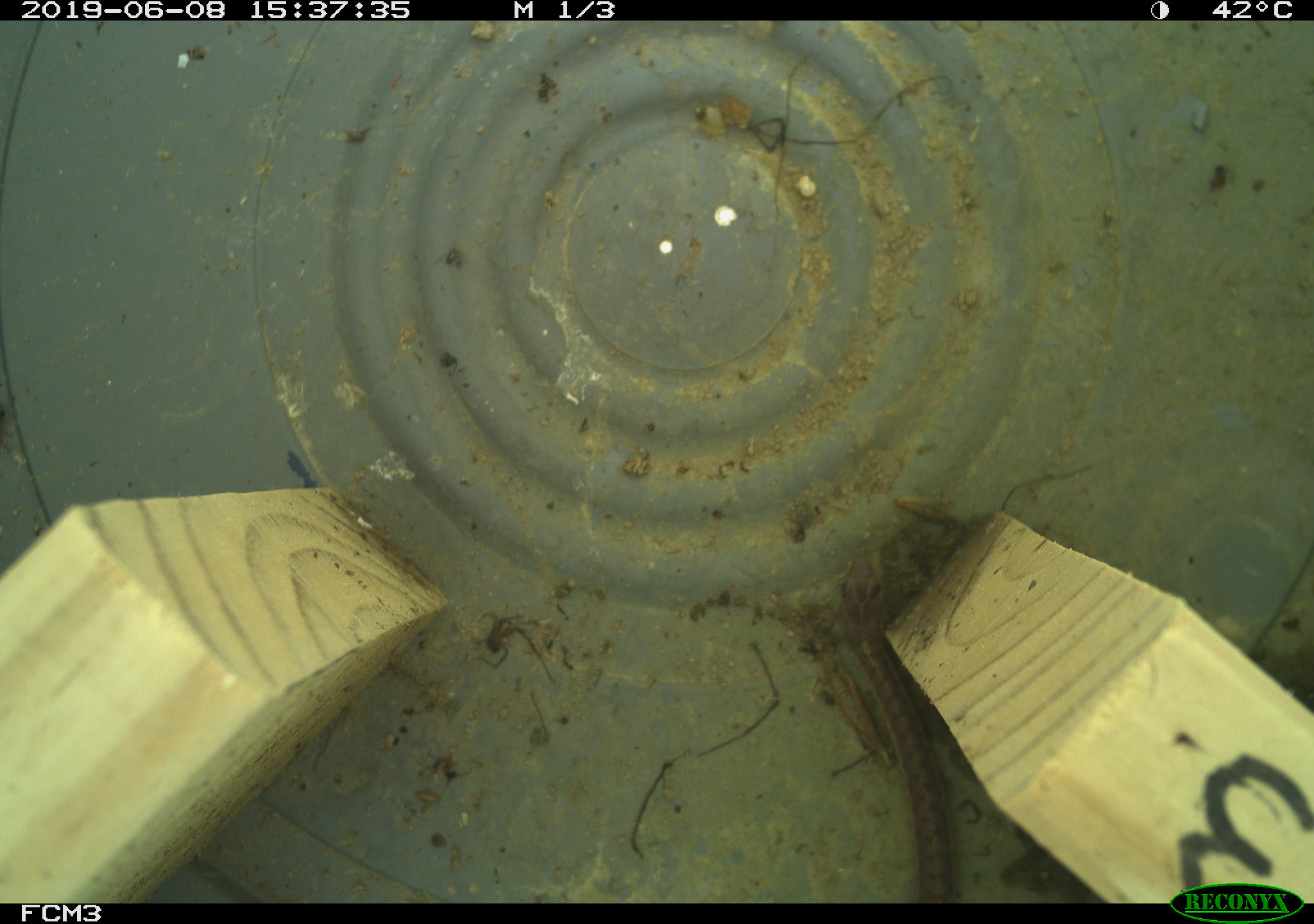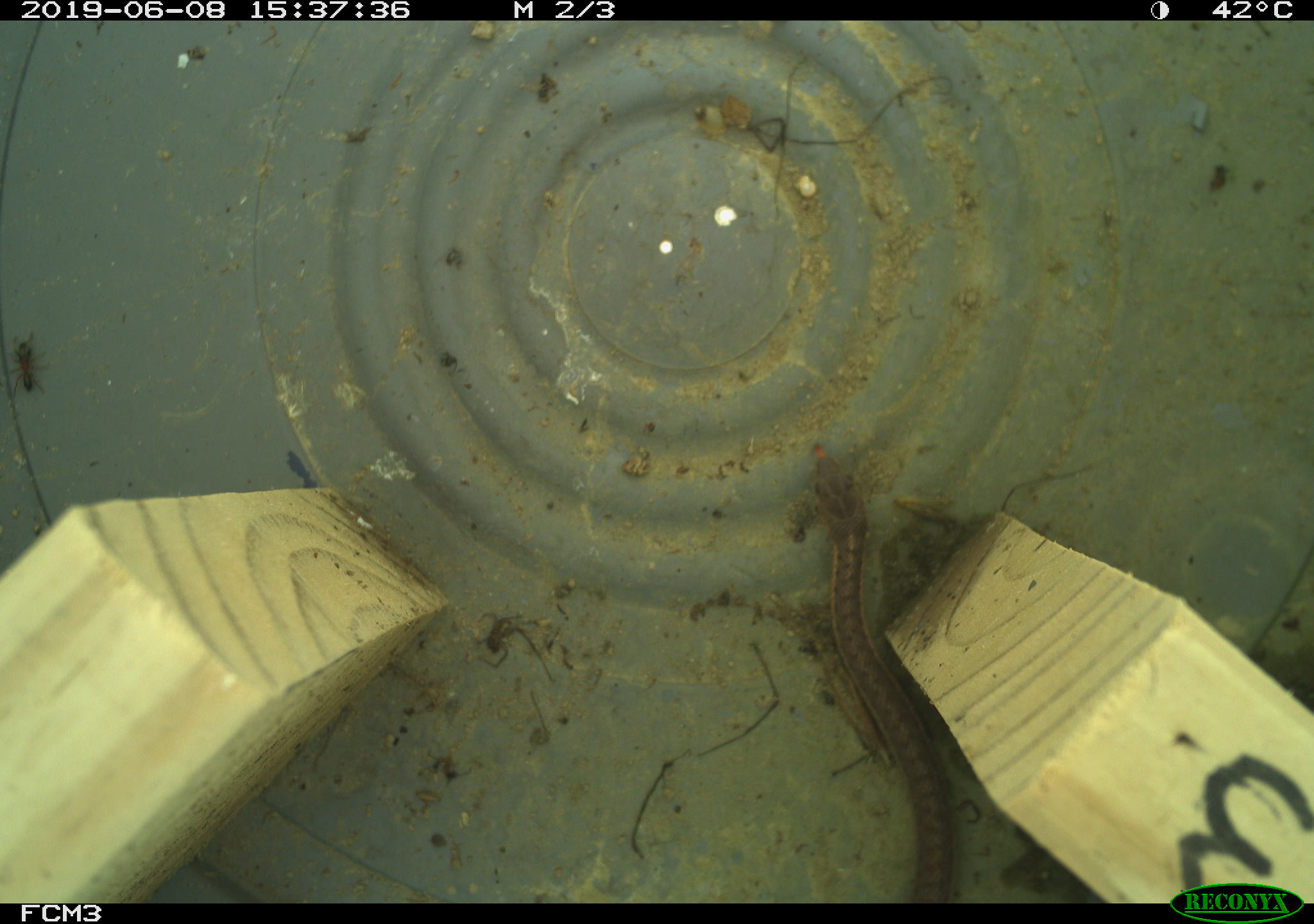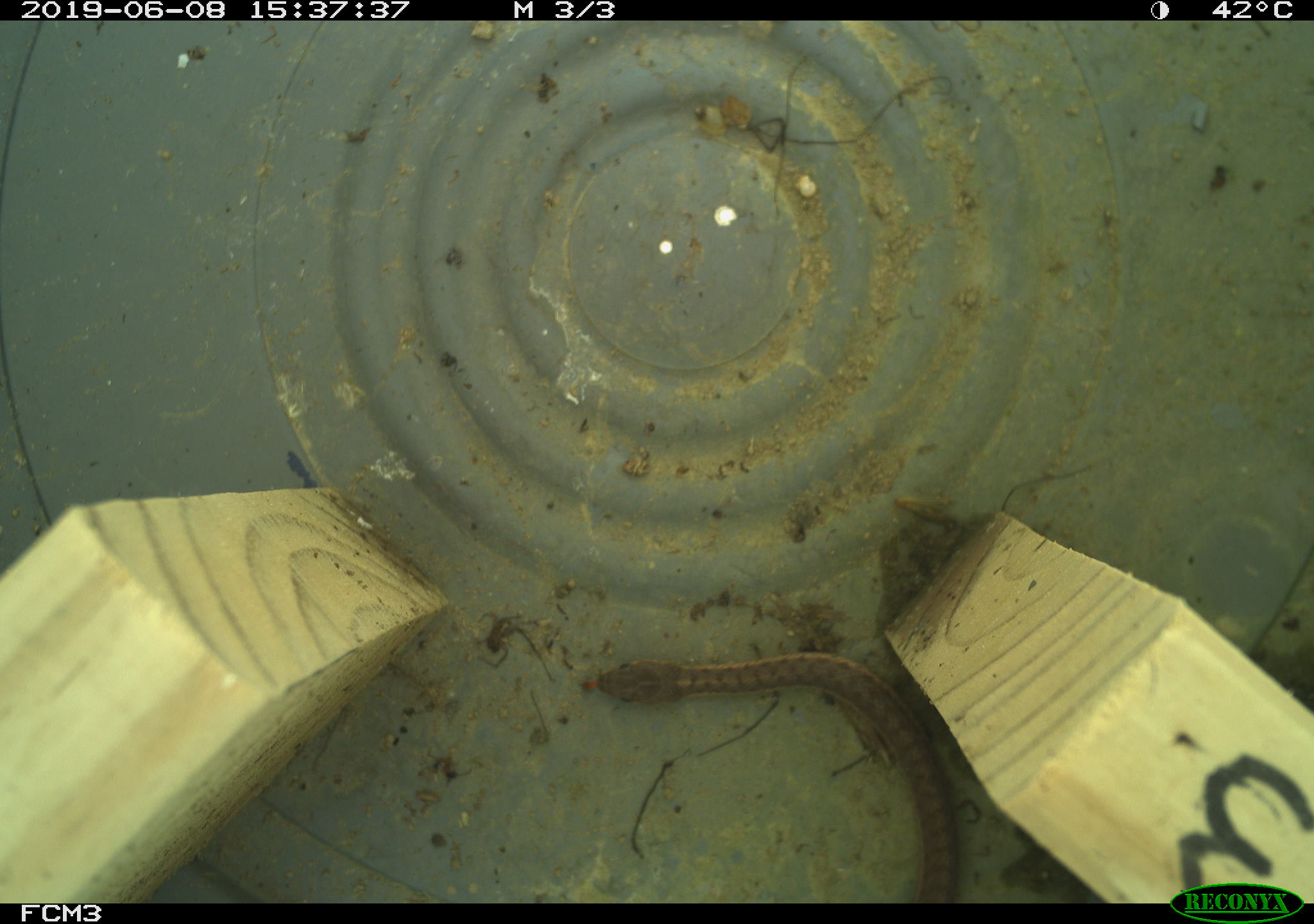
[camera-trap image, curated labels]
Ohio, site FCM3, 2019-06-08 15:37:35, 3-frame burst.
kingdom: Animalia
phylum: Chordata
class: Reptilia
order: Squamata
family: Colubridae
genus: Thamnophis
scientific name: Thamnophis sirtalis sirtalis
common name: eastern gartersnake